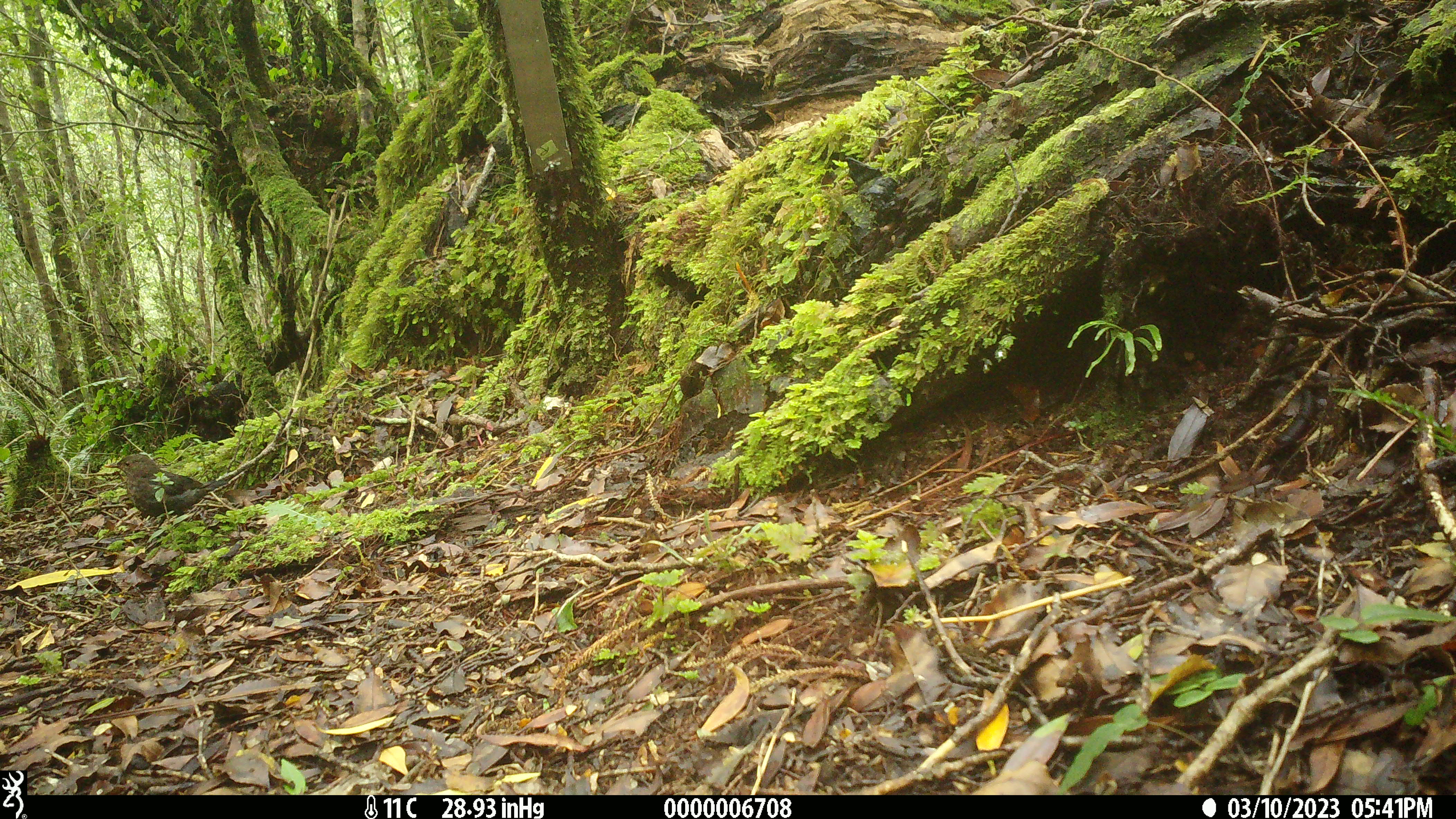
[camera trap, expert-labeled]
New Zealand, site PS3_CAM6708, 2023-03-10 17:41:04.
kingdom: Animalia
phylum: Chordata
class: Aves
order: Passeriformes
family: Turdidae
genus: Turdus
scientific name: Turdus merula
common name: eurasian blackbird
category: blackbird